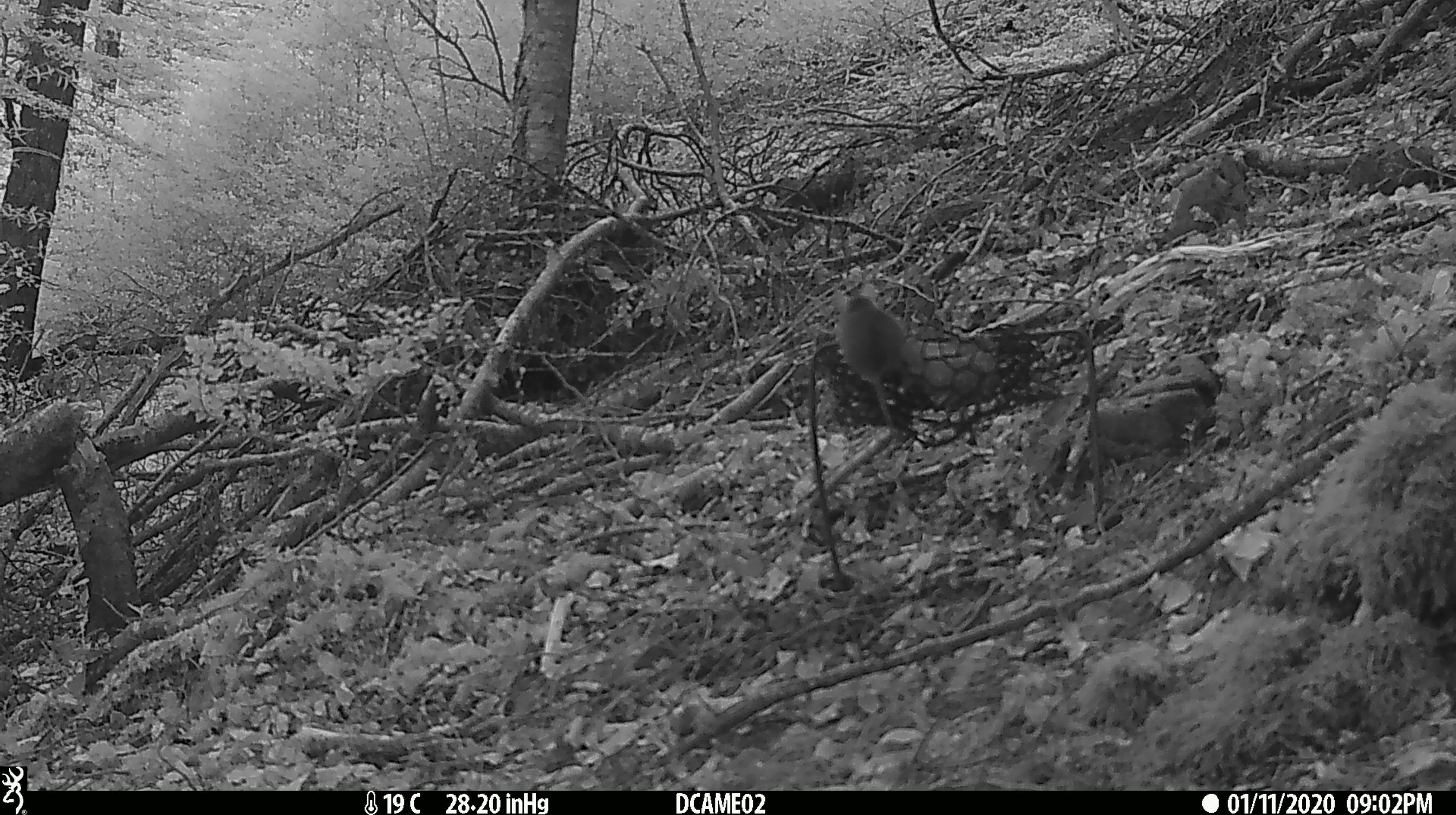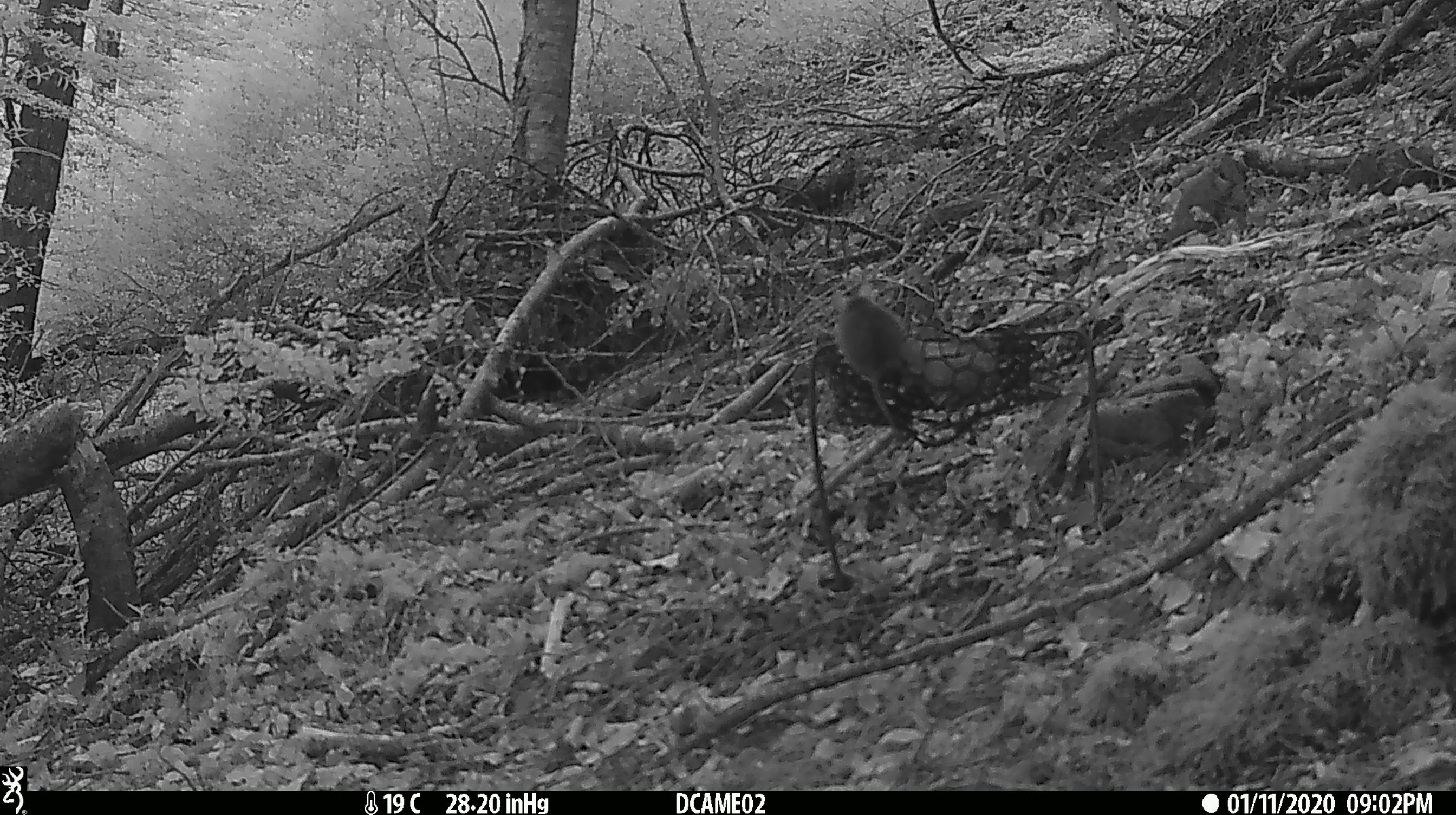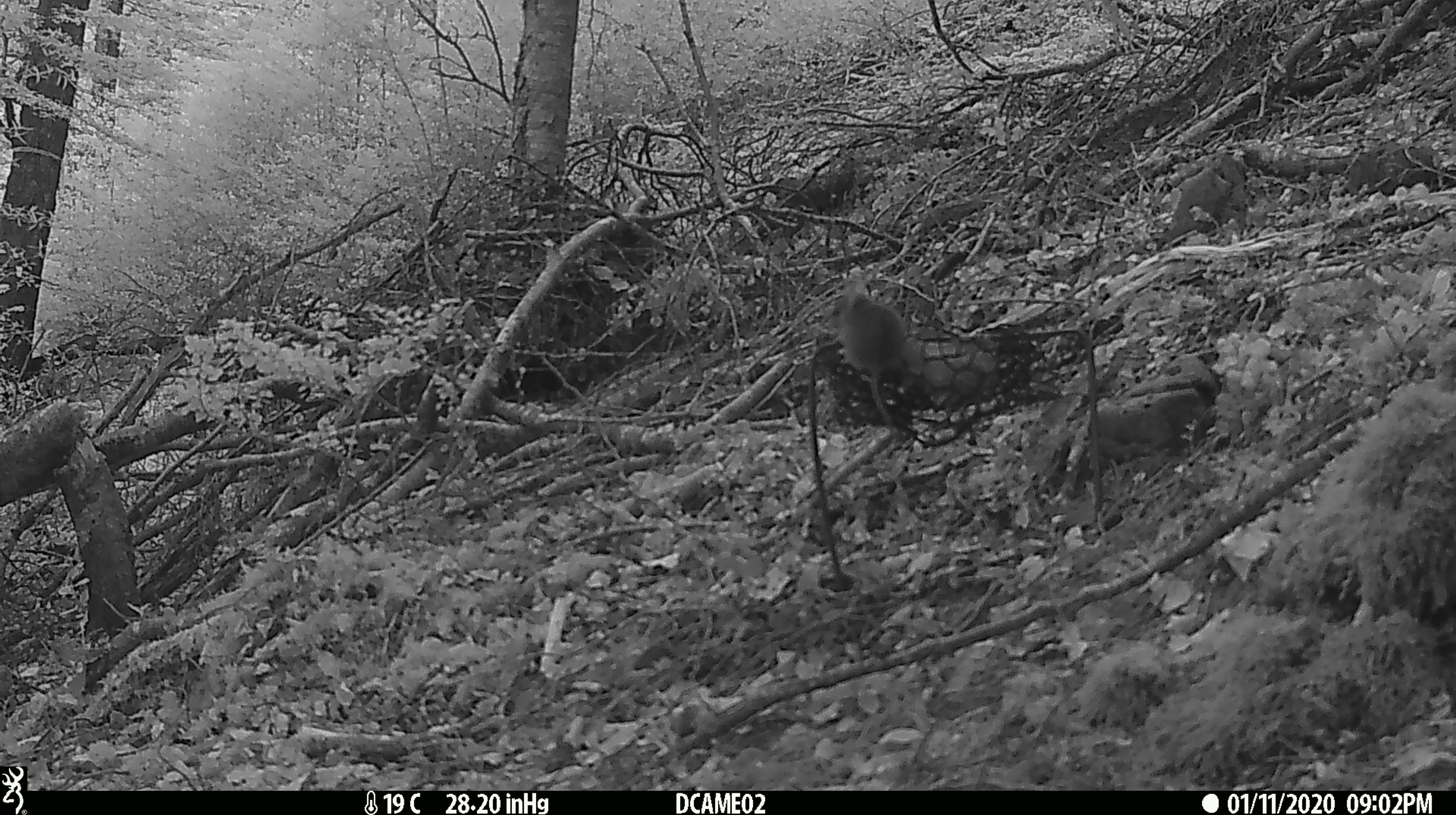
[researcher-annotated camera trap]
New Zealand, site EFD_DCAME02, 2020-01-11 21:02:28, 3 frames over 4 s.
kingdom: Animalia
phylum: Chordata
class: Mammalia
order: Rodentia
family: Muridae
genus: Mus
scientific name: Mus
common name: mouse